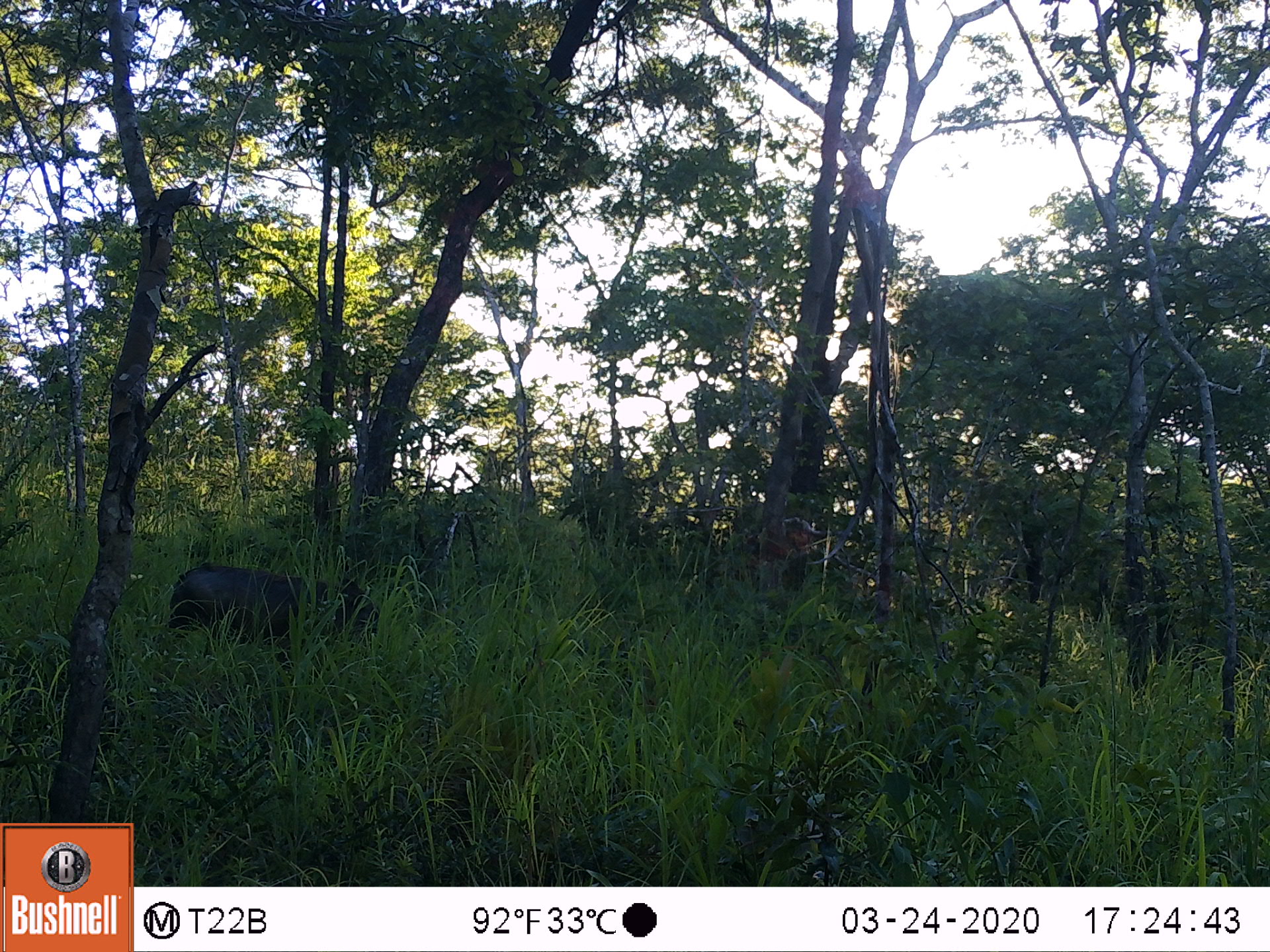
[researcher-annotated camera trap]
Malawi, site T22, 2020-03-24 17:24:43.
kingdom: Animalia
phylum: Chordata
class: Mammalia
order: Artiodactyla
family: Suidae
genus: Phacochoerus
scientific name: Phacochoerus africanus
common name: common warthog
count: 1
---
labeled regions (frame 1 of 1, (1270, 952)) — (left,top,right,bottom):
common warthog: (155,562,379,661)